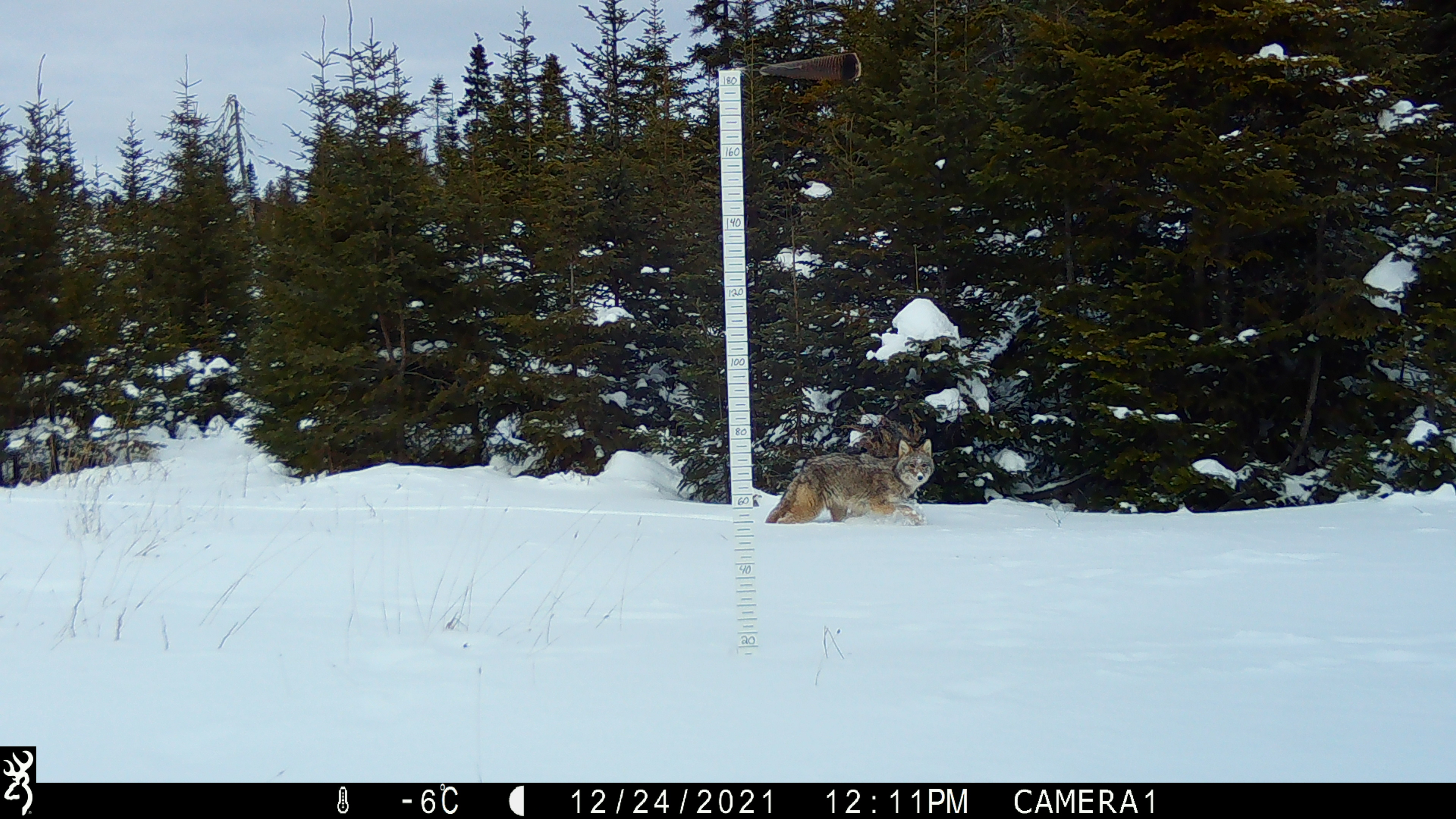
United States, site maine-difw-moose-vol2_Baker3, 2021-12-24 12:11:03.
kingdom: Animalia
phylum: Chordata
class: Mammalia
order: Carnivora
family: Canidae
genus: Canis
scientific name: Canis latrans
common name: coyote